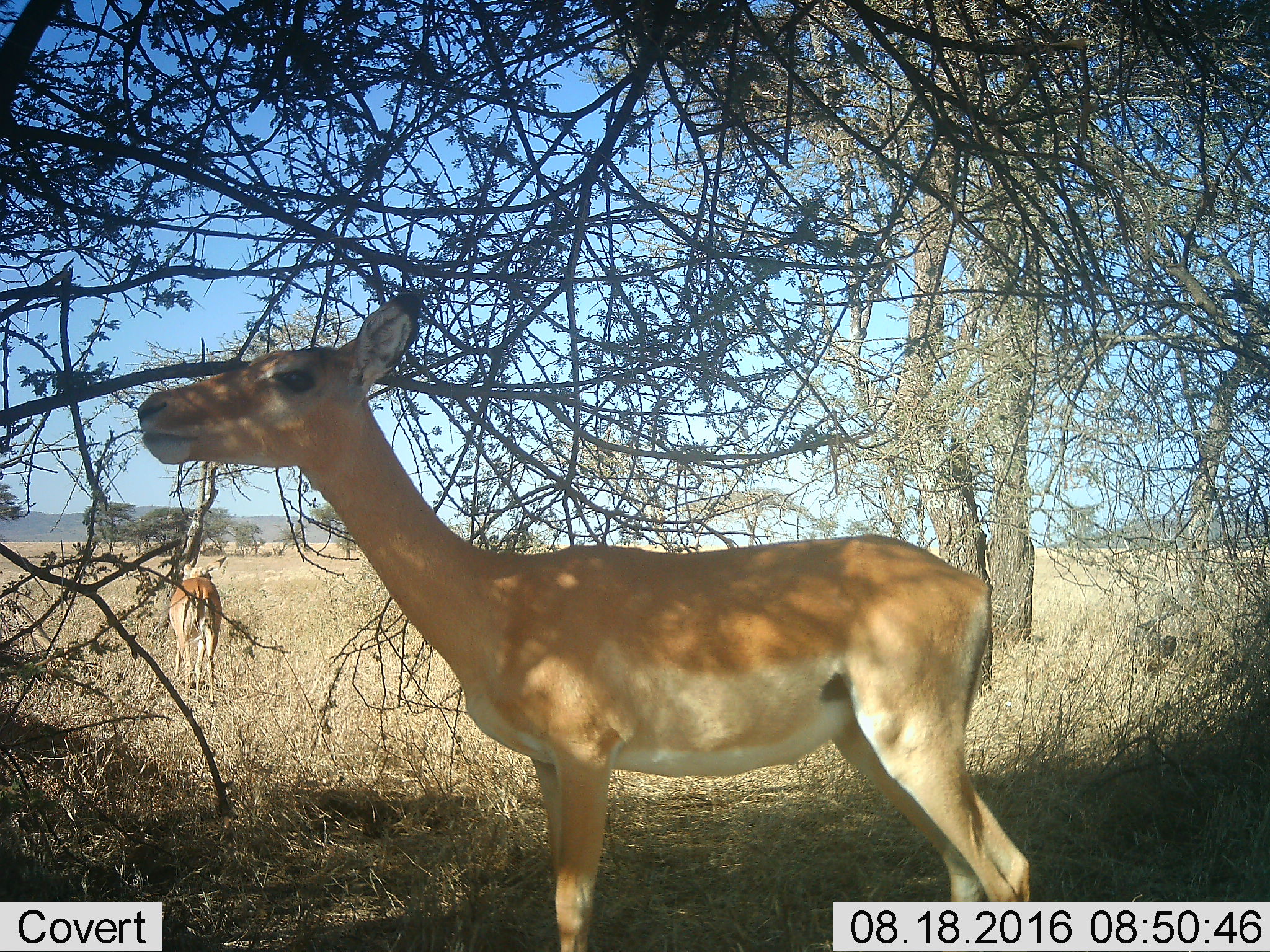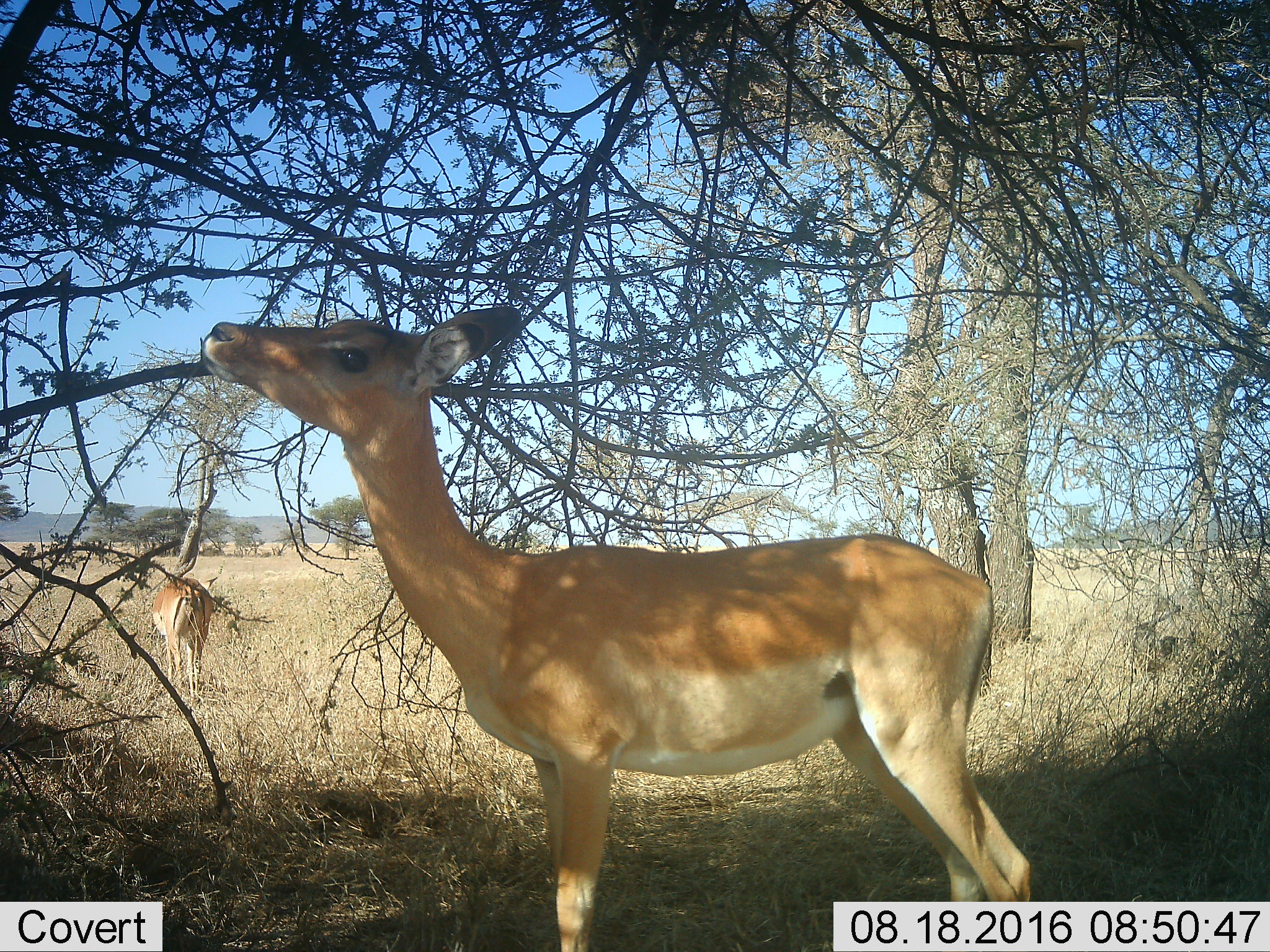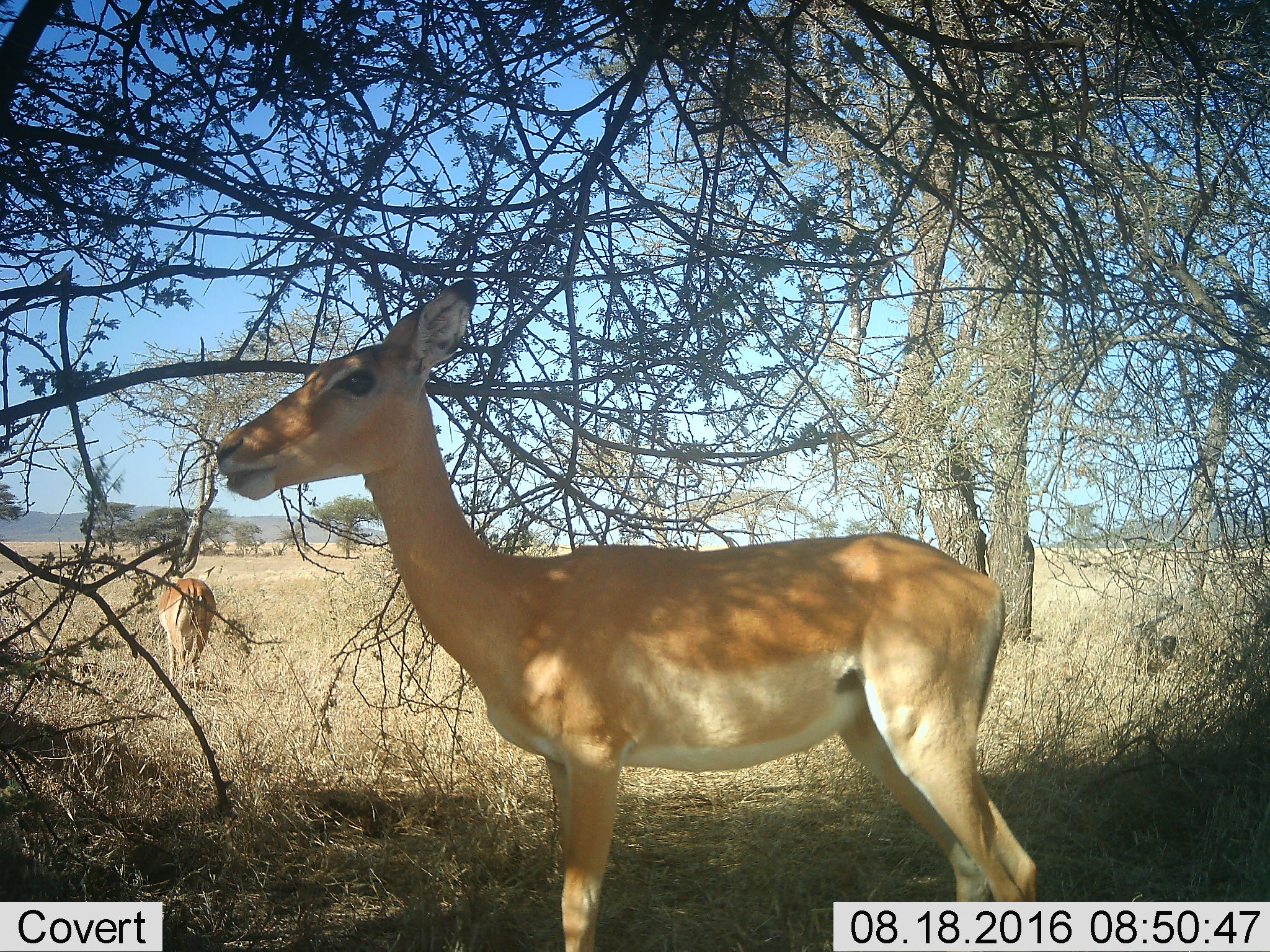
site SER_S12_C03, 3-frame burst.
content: unidentified animal